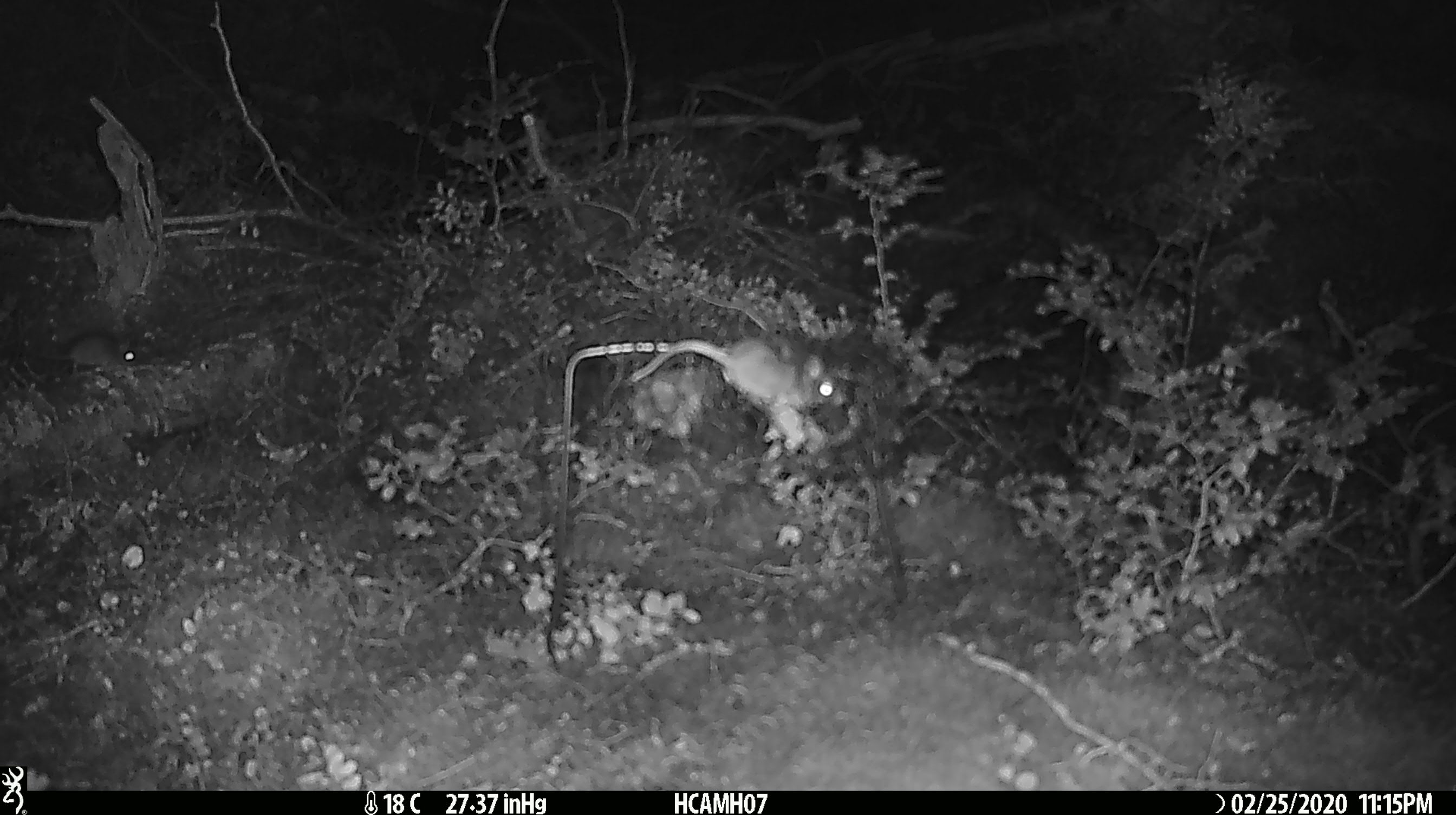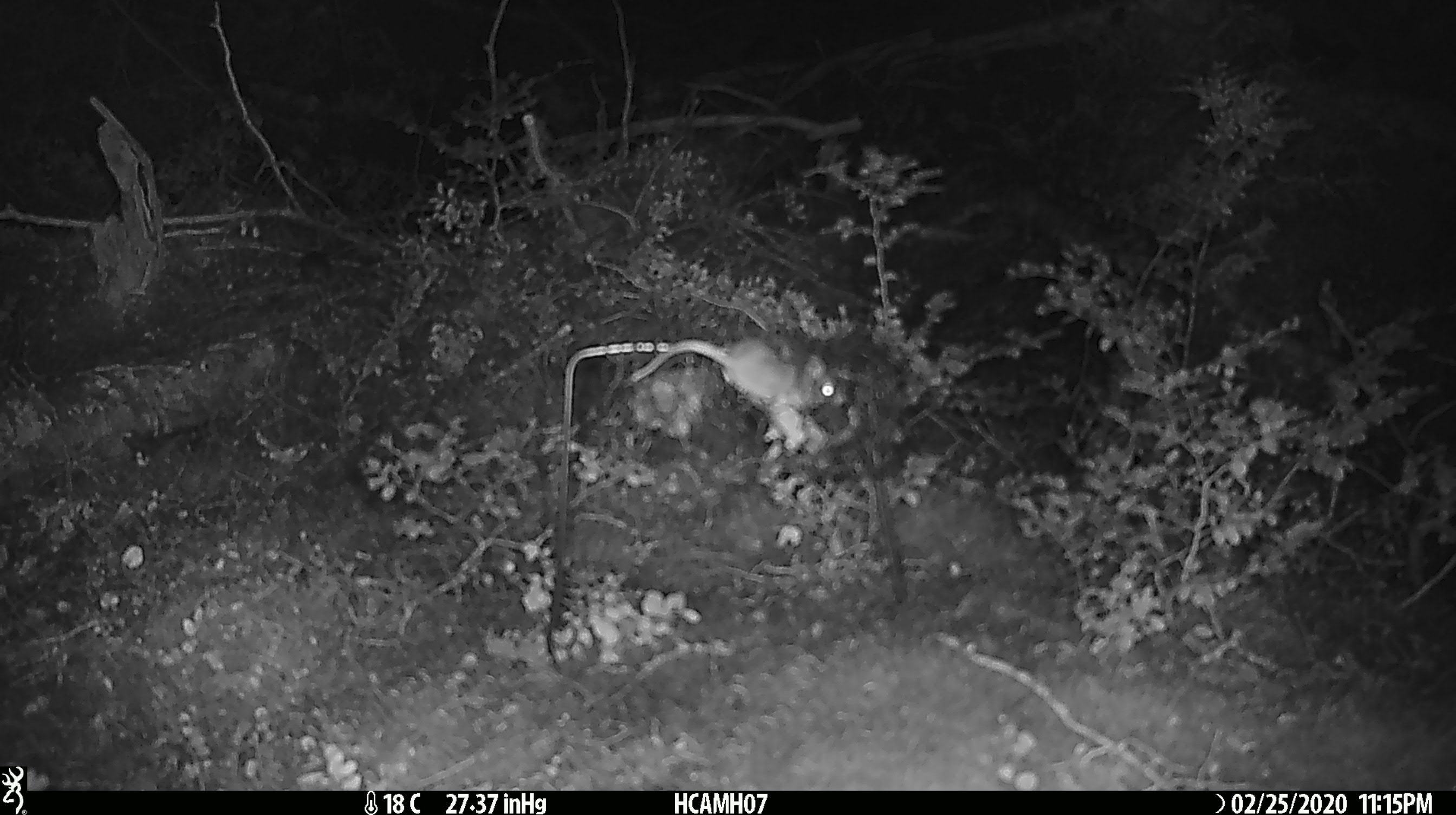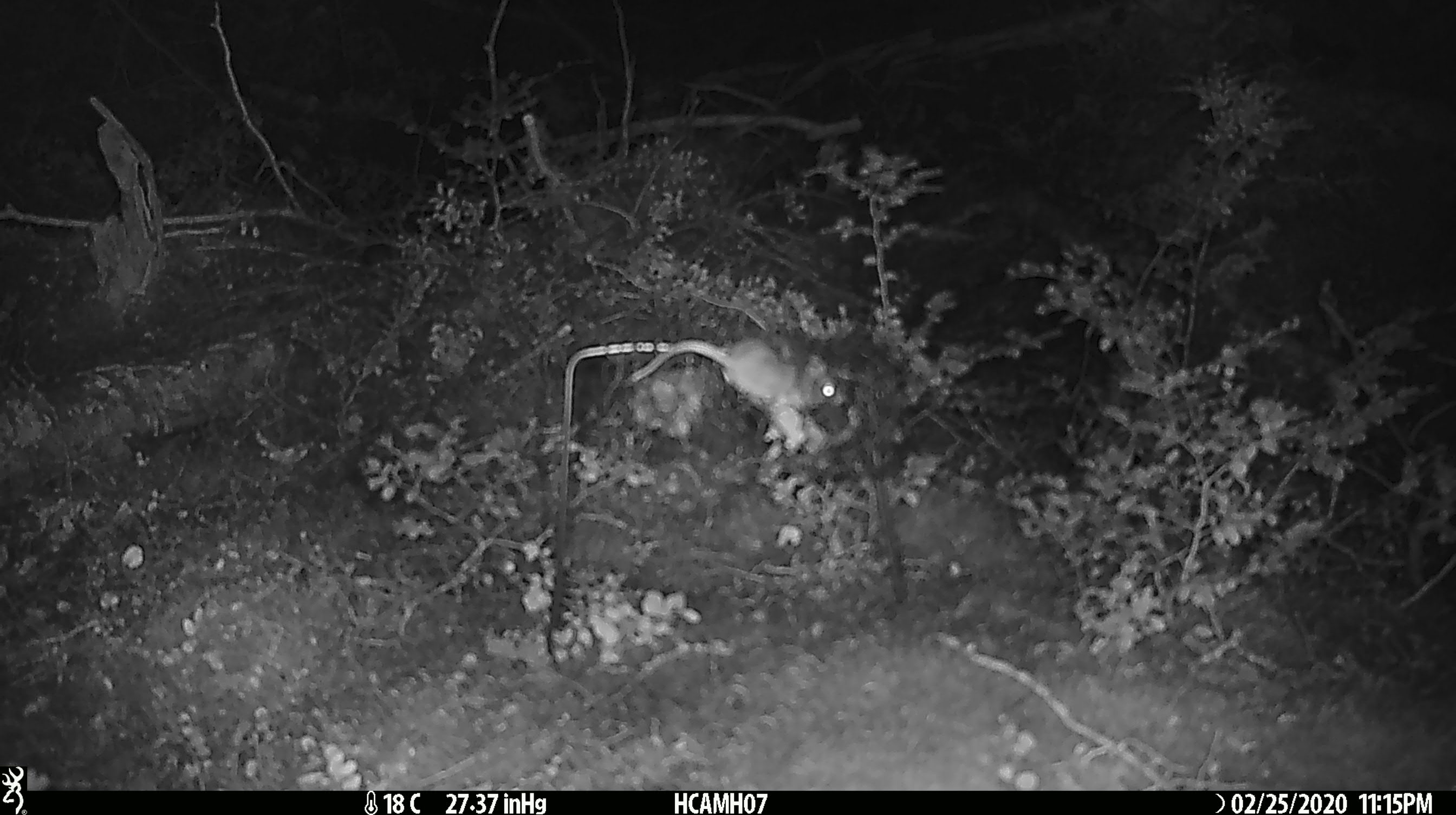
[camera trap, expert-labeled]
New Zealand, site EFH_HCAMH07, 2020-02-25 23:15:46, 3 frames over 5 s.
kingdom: Animalia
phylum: Chordata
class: Mammalia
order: Rodentia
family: Muridae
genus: Mus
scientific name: Mus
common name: mouse